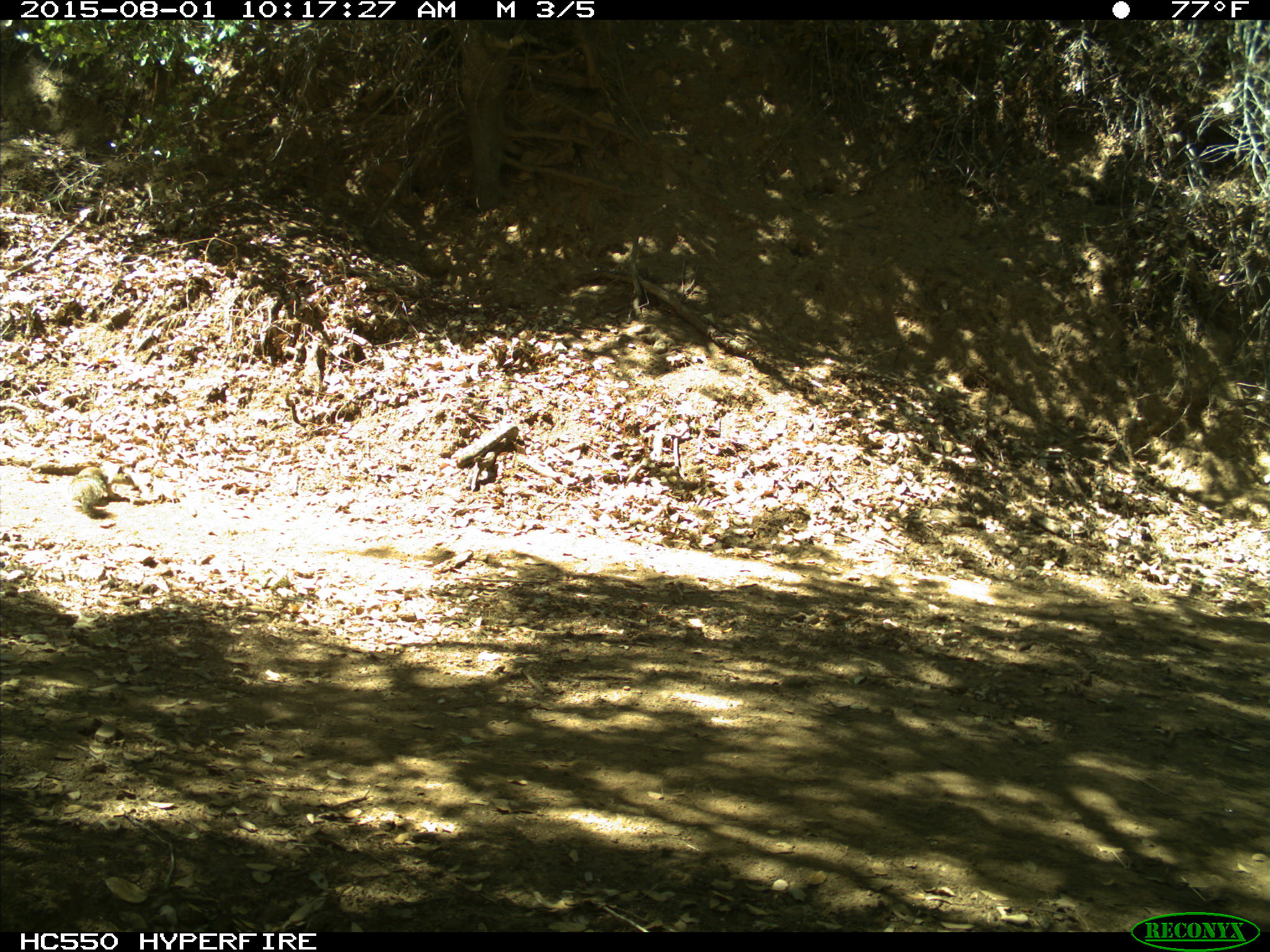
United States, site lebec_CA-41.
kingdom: Animalia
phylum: Chordata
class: Mammalia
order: Rodentia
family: Sciuridae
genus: Otospermophilus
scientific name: Otospermophilus beecheyi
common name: california ground squirrel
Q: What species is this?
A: Otospermophilus beecheyi (california ground squirrel).